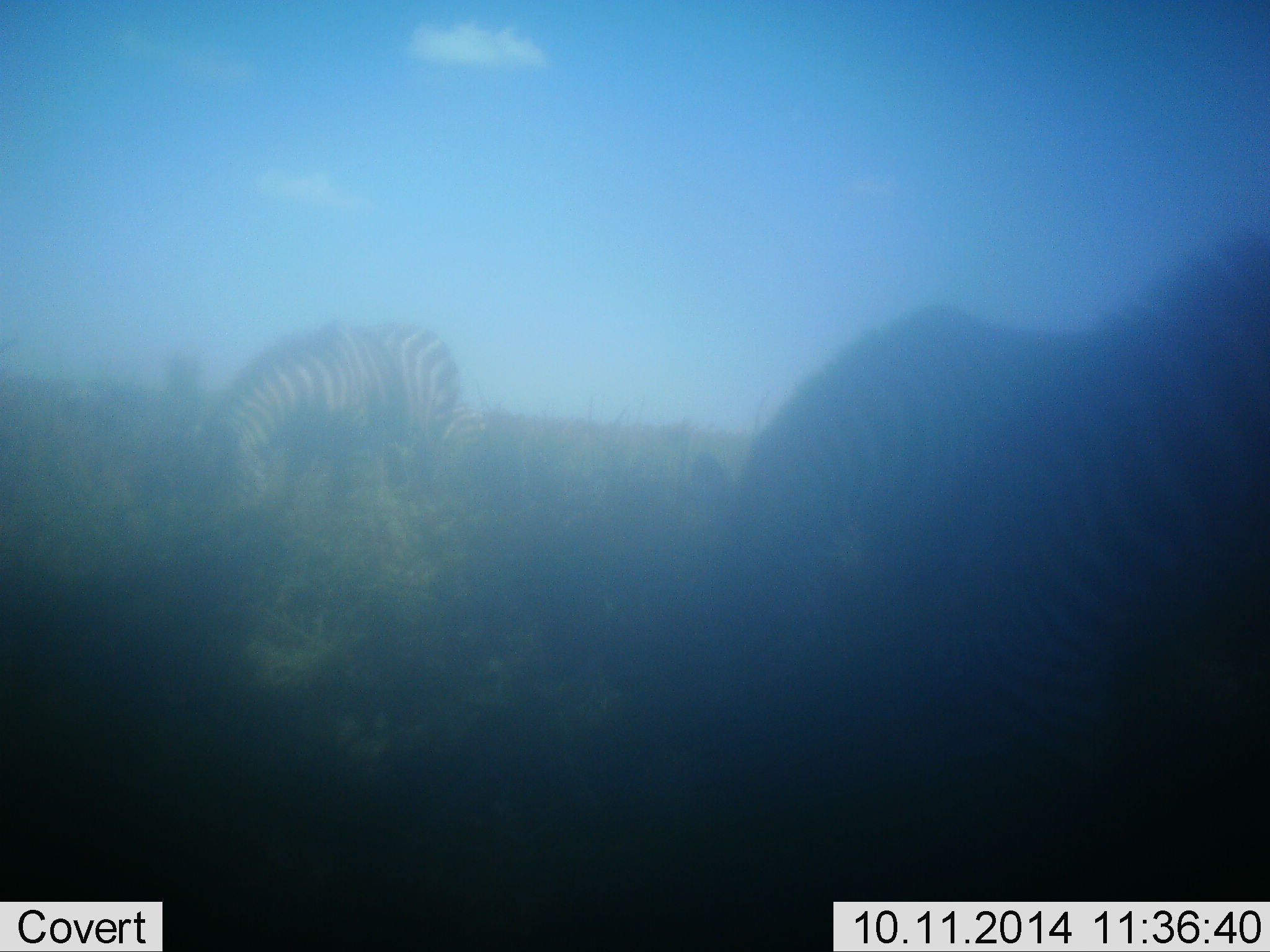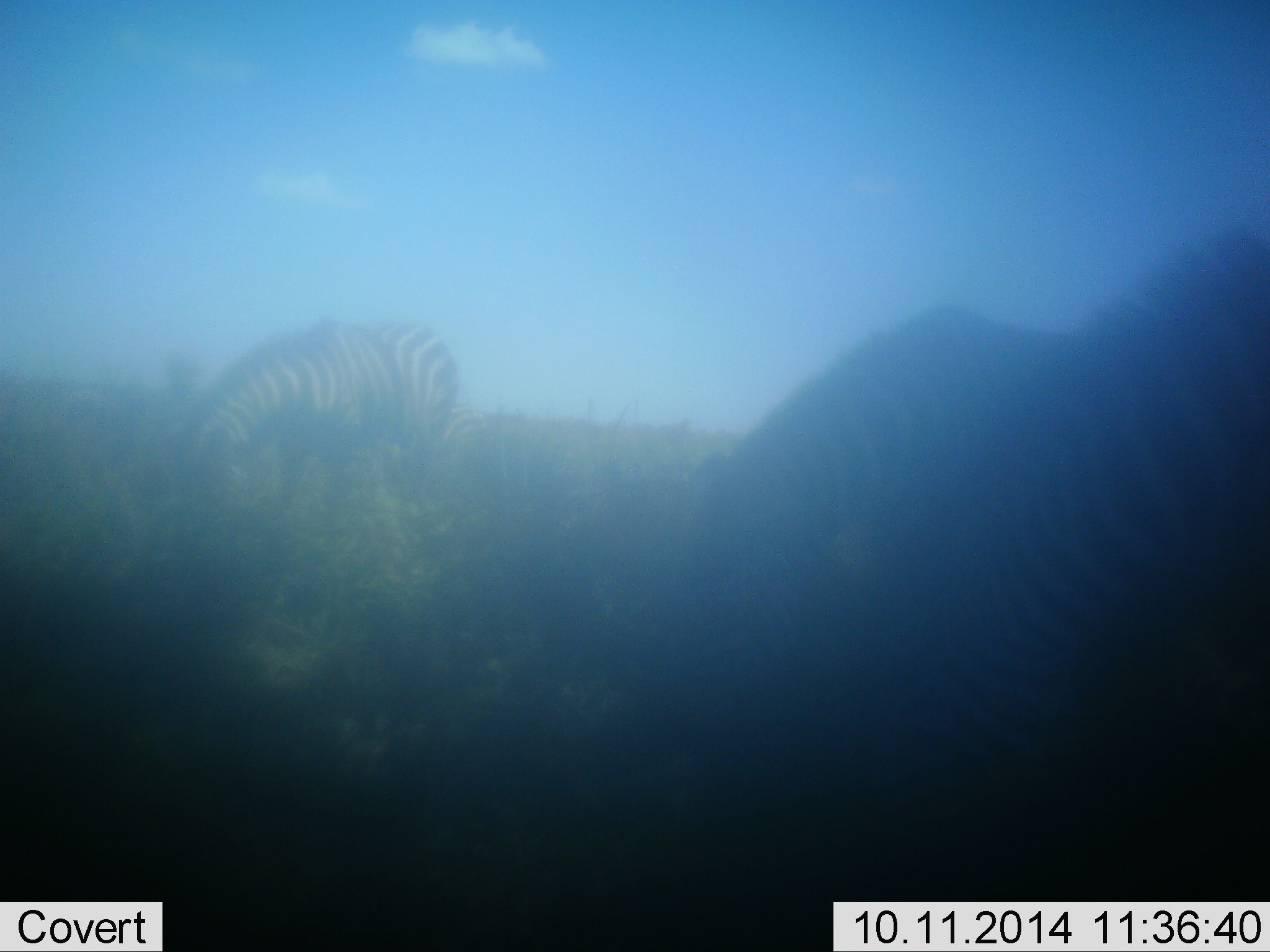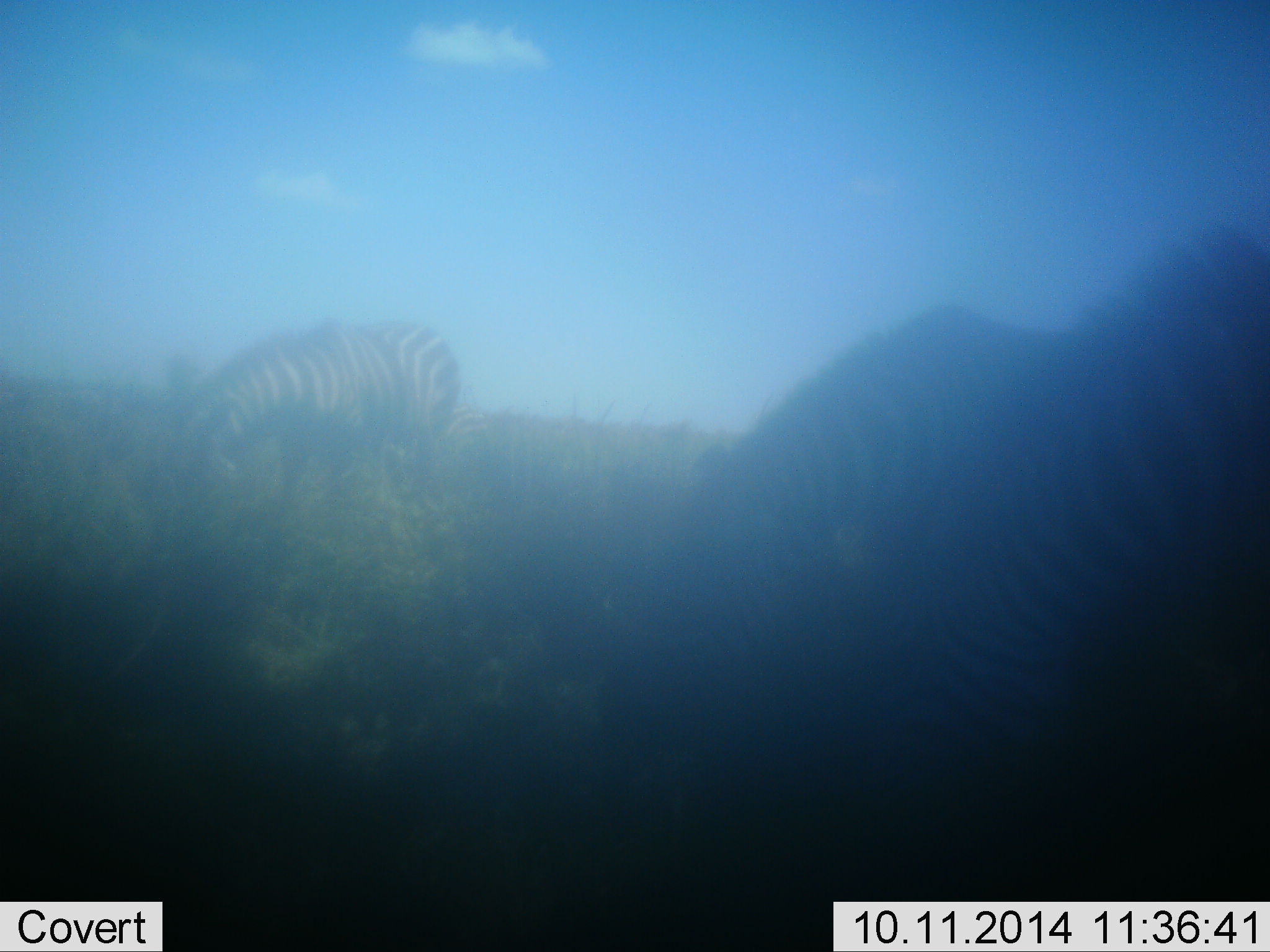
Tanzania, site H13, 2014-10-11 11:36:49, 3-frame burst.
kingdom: Animalia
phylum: Chordata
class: Mammalia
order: Perissodactyla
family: Equidae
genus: Equus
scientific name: Equus quagga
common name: plains zebra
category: zebra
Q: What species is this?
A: Zebra (plains zebra) (Equus quagga).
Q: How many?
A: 3.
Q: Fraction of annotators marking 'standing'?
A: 20%.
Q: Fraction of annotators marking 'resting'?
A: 0%.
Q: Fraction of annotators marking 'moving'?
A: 0%.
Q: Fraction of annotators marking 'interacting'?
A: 0%.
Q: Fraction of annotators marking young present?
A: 0%.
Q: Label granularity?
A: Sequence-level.